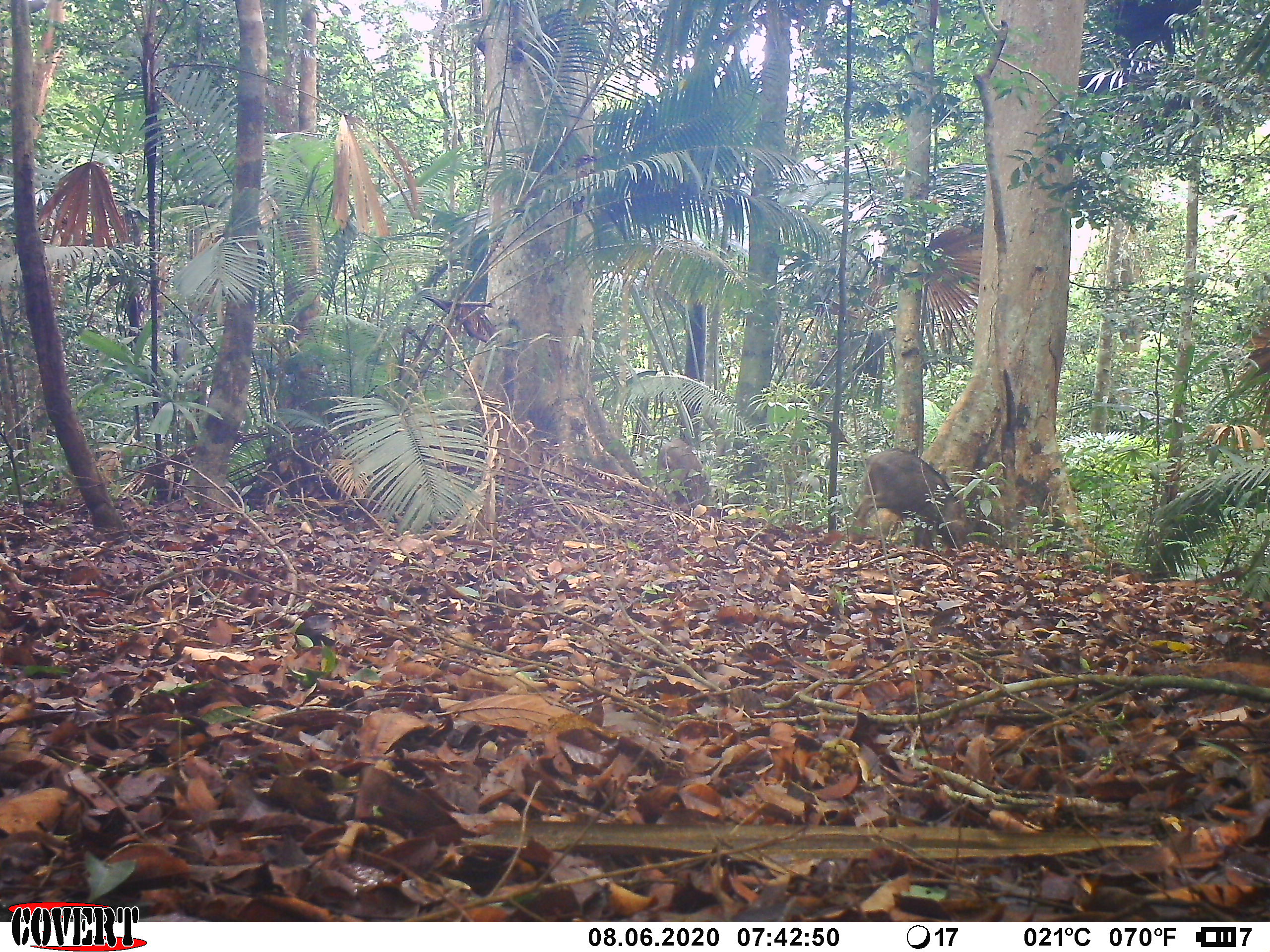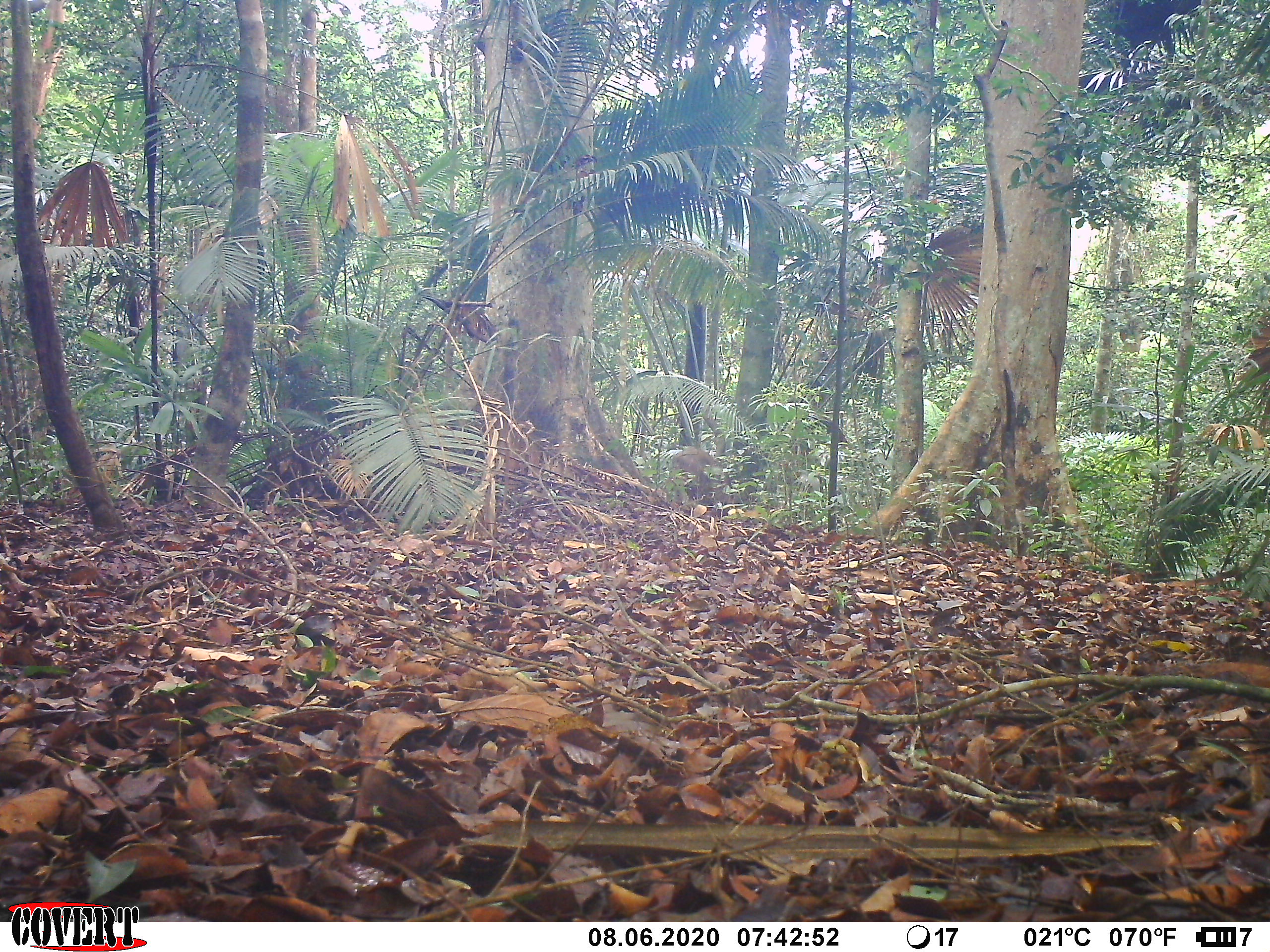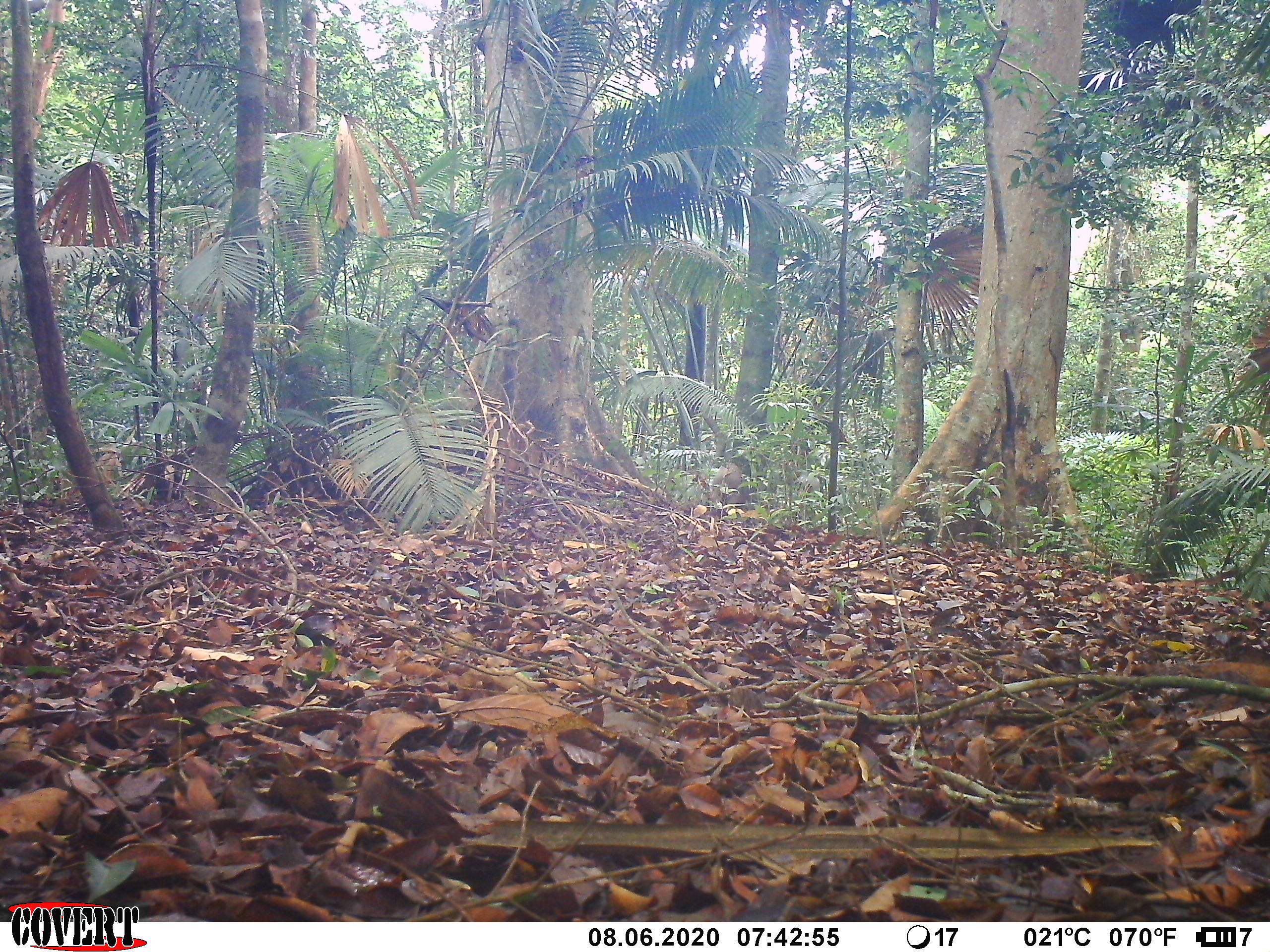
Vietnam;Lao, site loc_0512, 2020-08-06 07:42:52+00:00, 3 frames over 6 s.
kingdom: Animalia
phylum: Chordata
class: Mammalia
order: Artiodactyla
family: Suidae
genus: Sus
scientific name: Sus scrofa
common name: eurasian wild pig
Eurasian wild pig (Sus scrofa). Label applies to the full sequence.